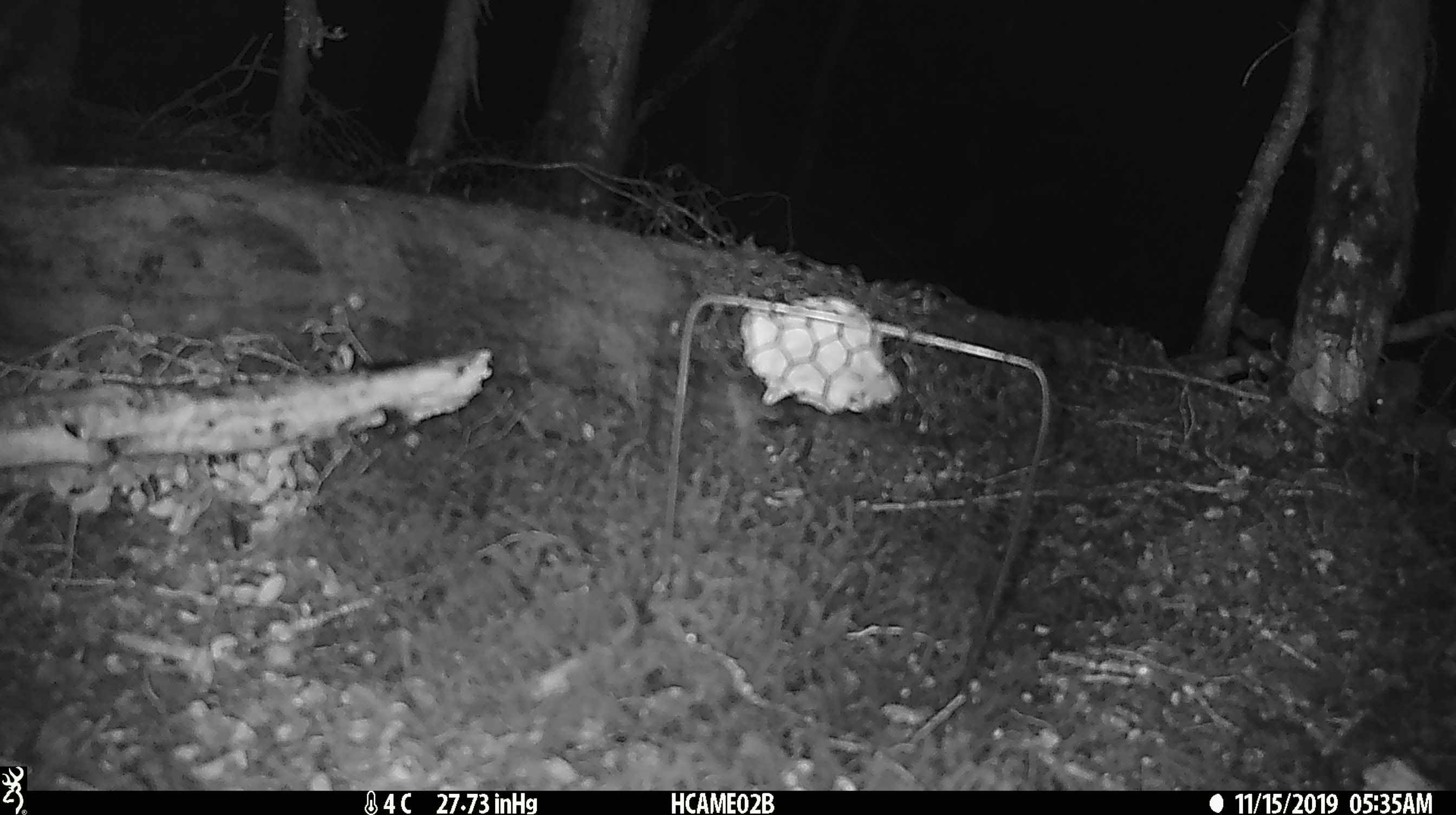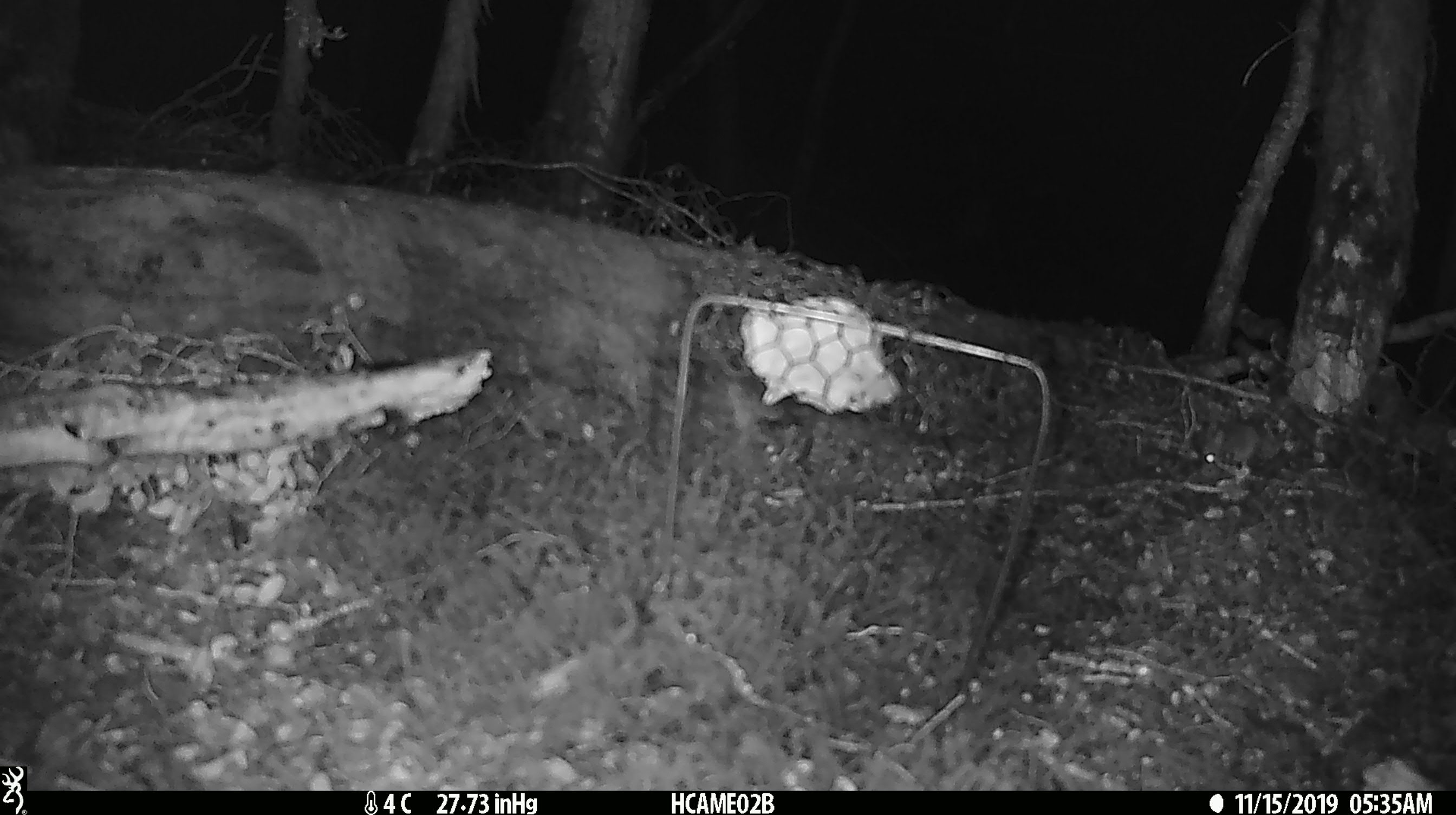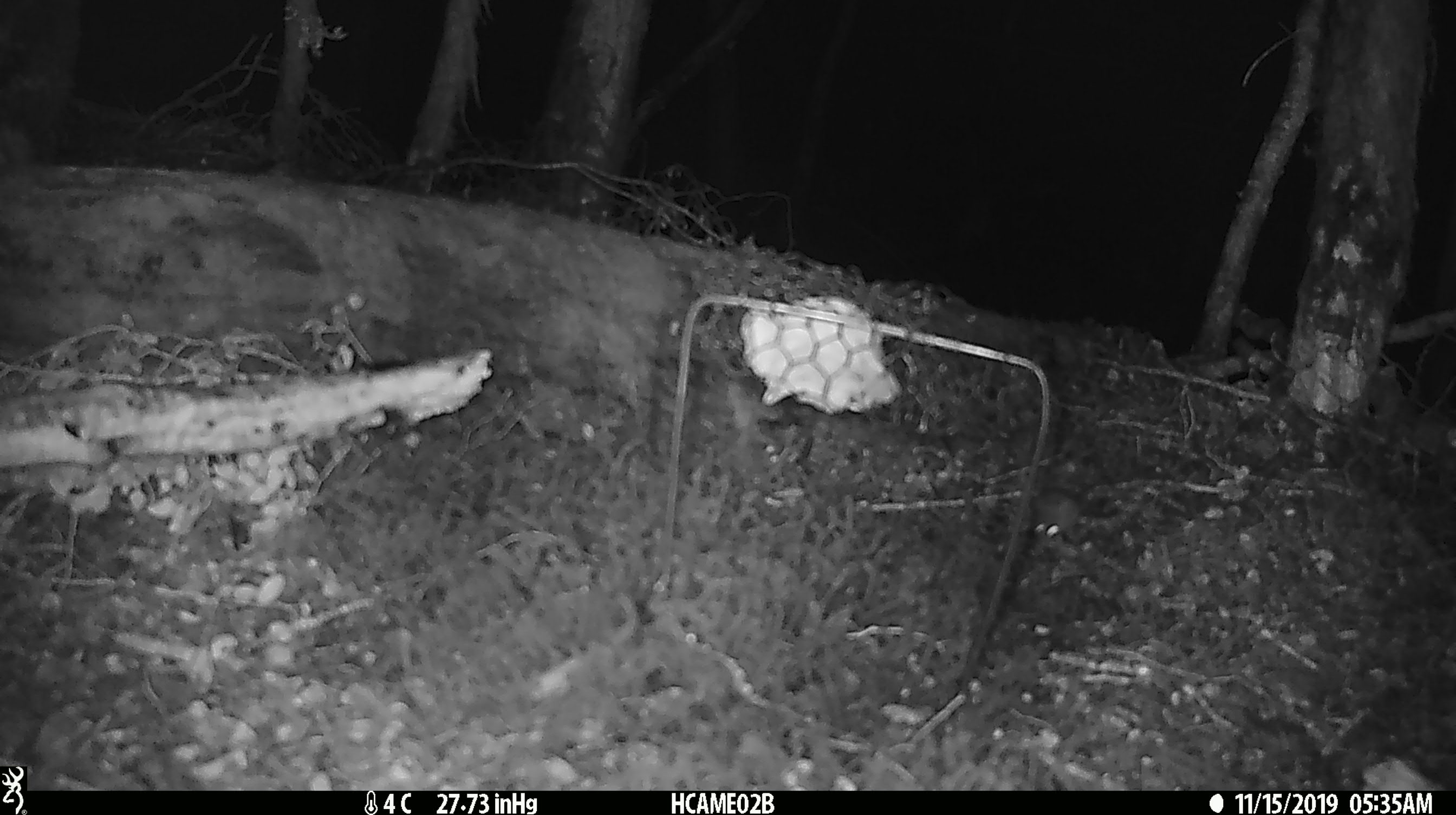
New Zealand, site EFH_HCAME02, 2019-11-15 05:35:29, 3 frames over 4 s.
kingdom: Animalia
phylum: Chordata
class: Mammalia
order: Rodentia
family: Muridae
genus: Mus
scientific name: Mus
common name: mouse